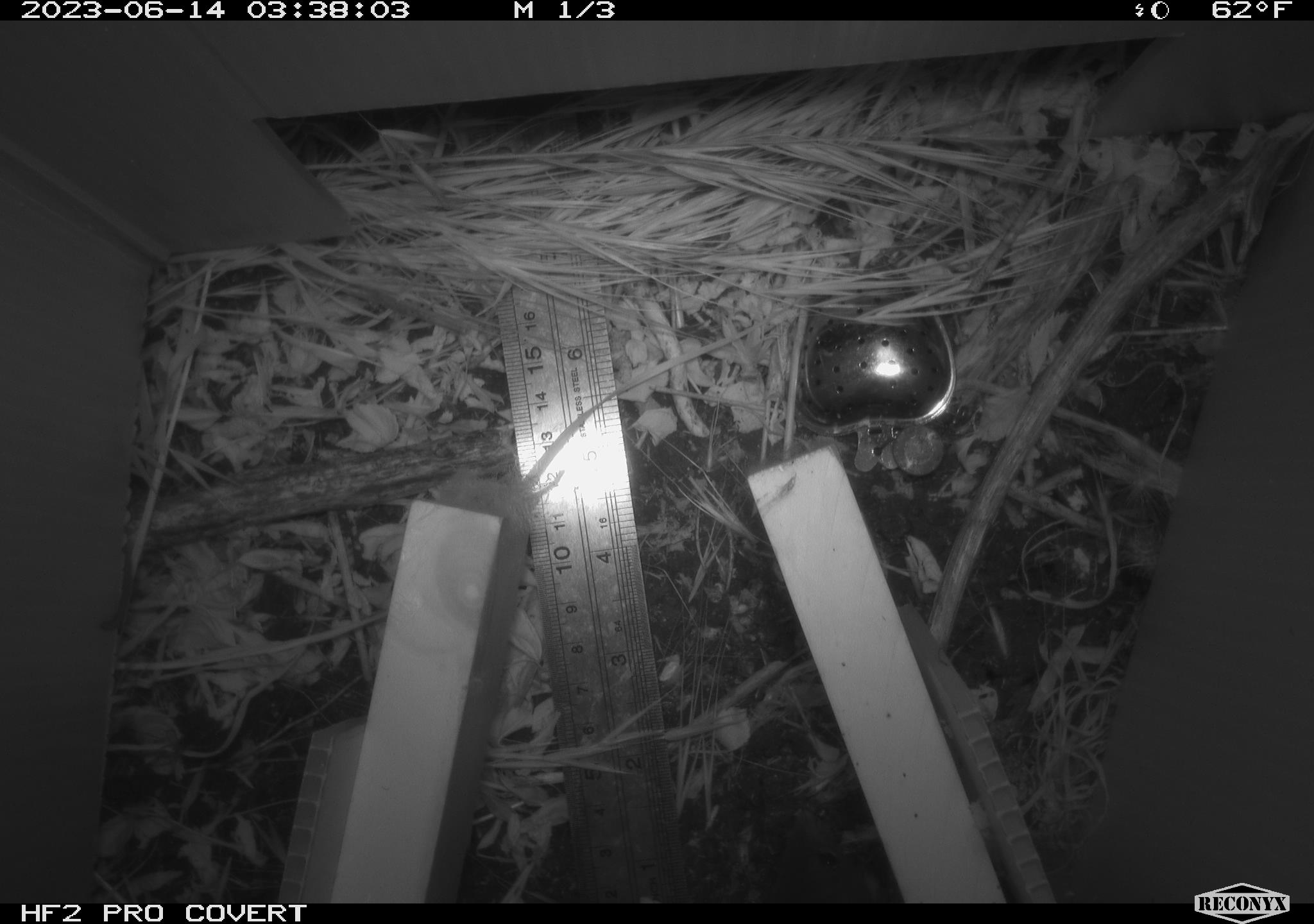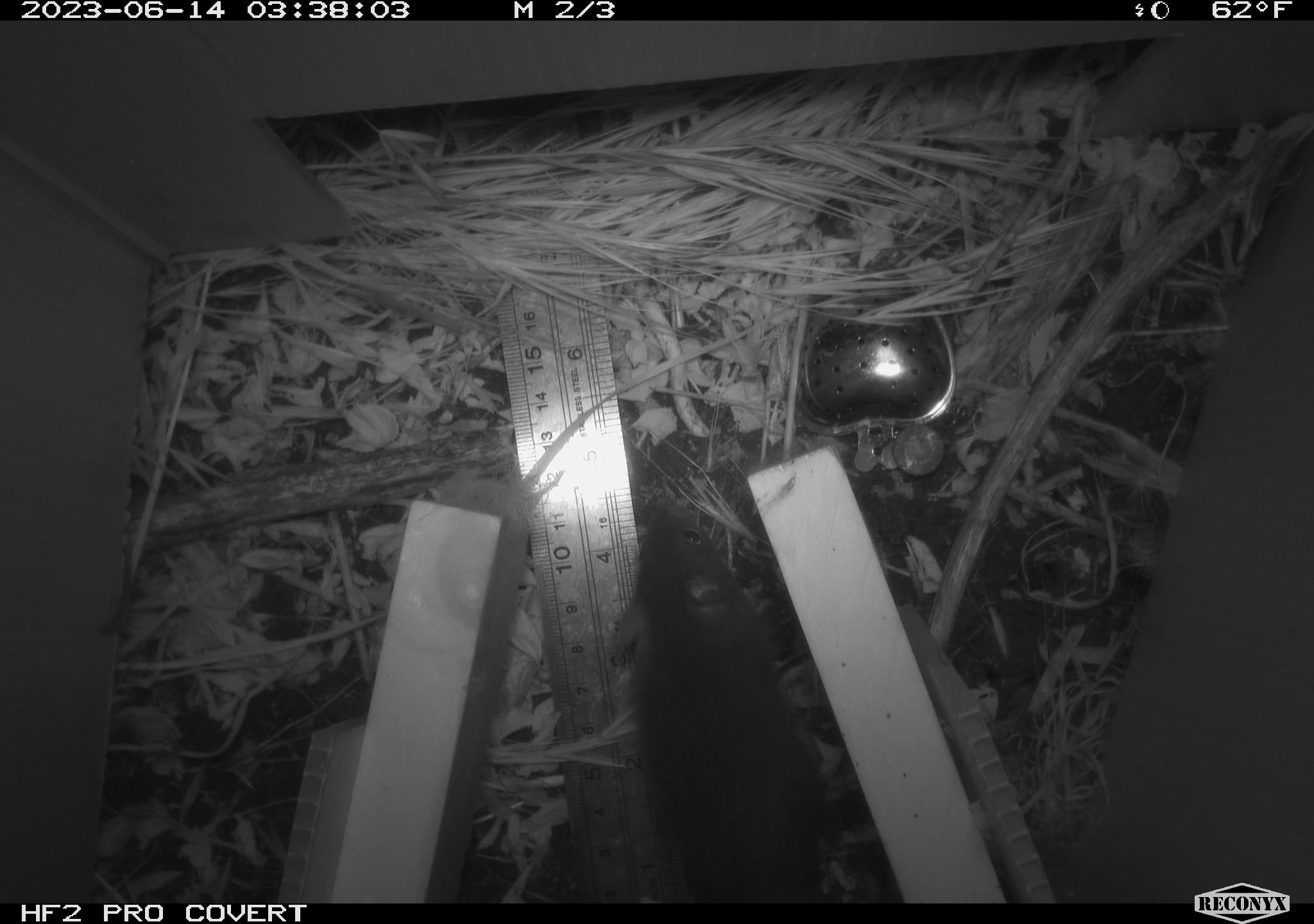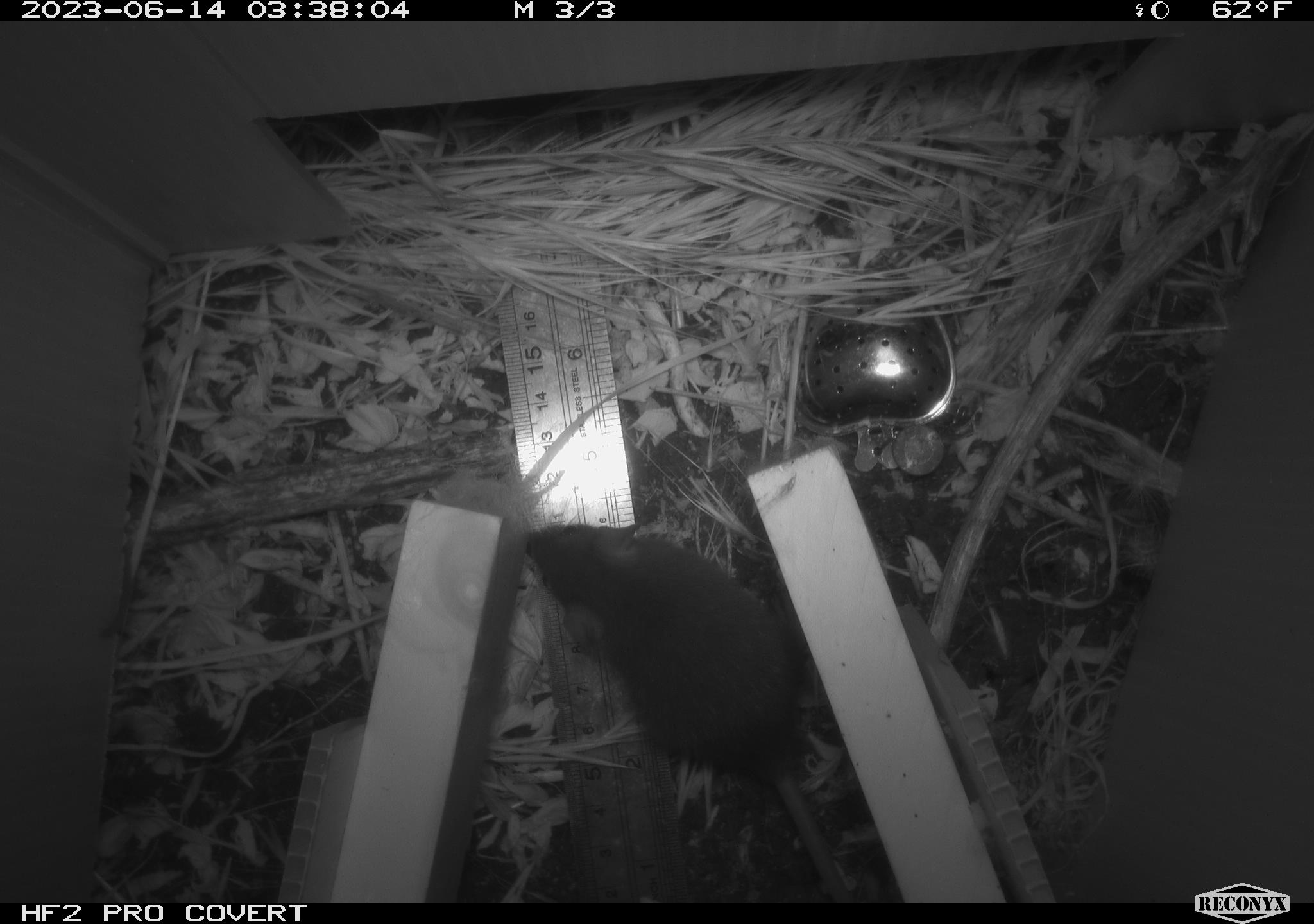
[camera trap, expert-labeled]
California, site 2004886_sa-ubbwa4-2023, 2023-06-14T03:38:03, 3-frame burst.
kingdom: Animalia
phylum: Chordata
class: Mammalia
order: Rodentia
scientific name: Rodentia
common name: mouse species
Mouse species (Rodentia).